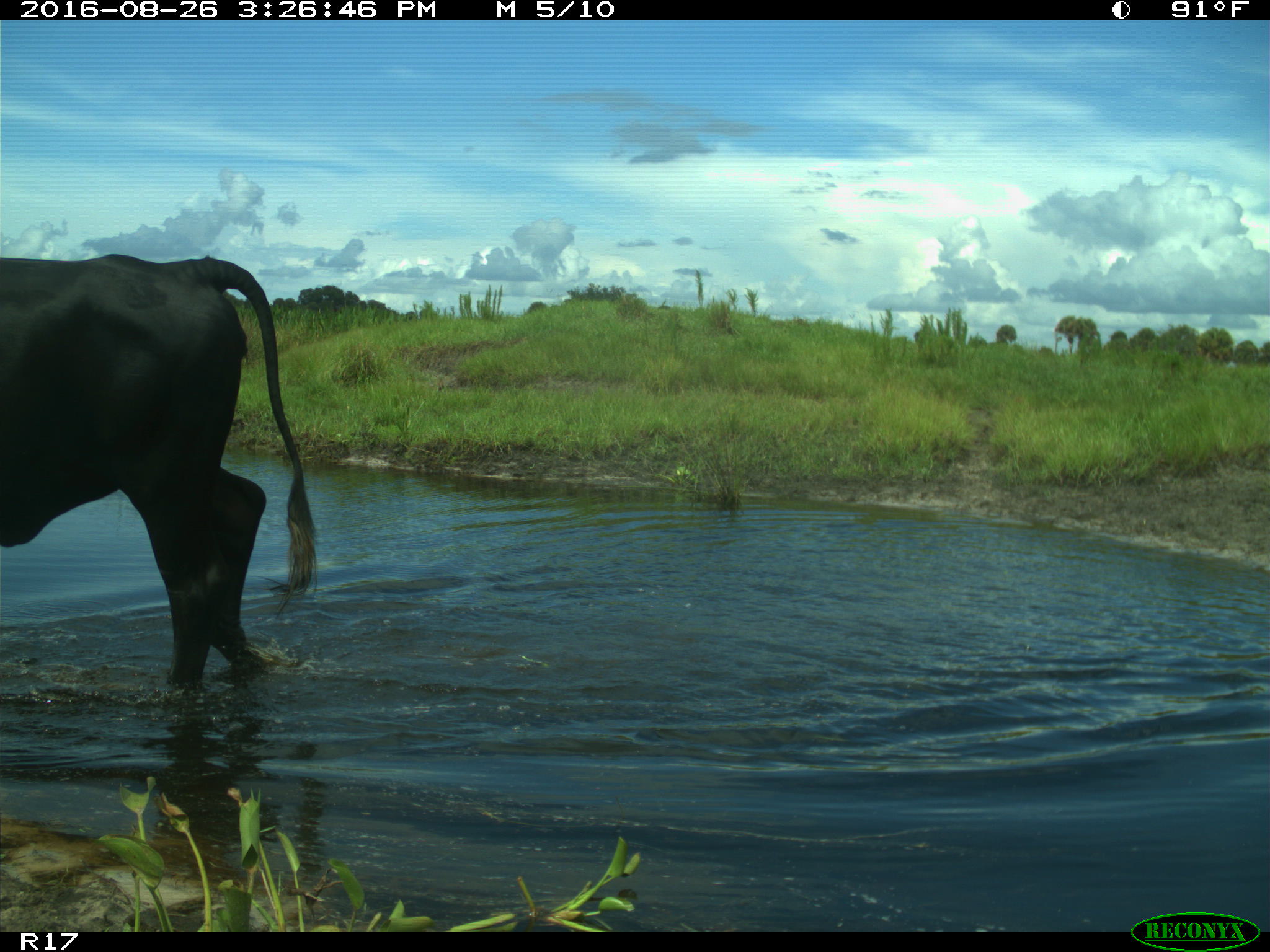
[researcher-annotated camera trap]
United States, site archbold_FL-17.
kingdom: Animalia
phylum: Chordata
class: Mammalia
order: Artiodactyla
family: Bovidae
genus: Bos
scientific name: Bos taurus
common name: domestic cow